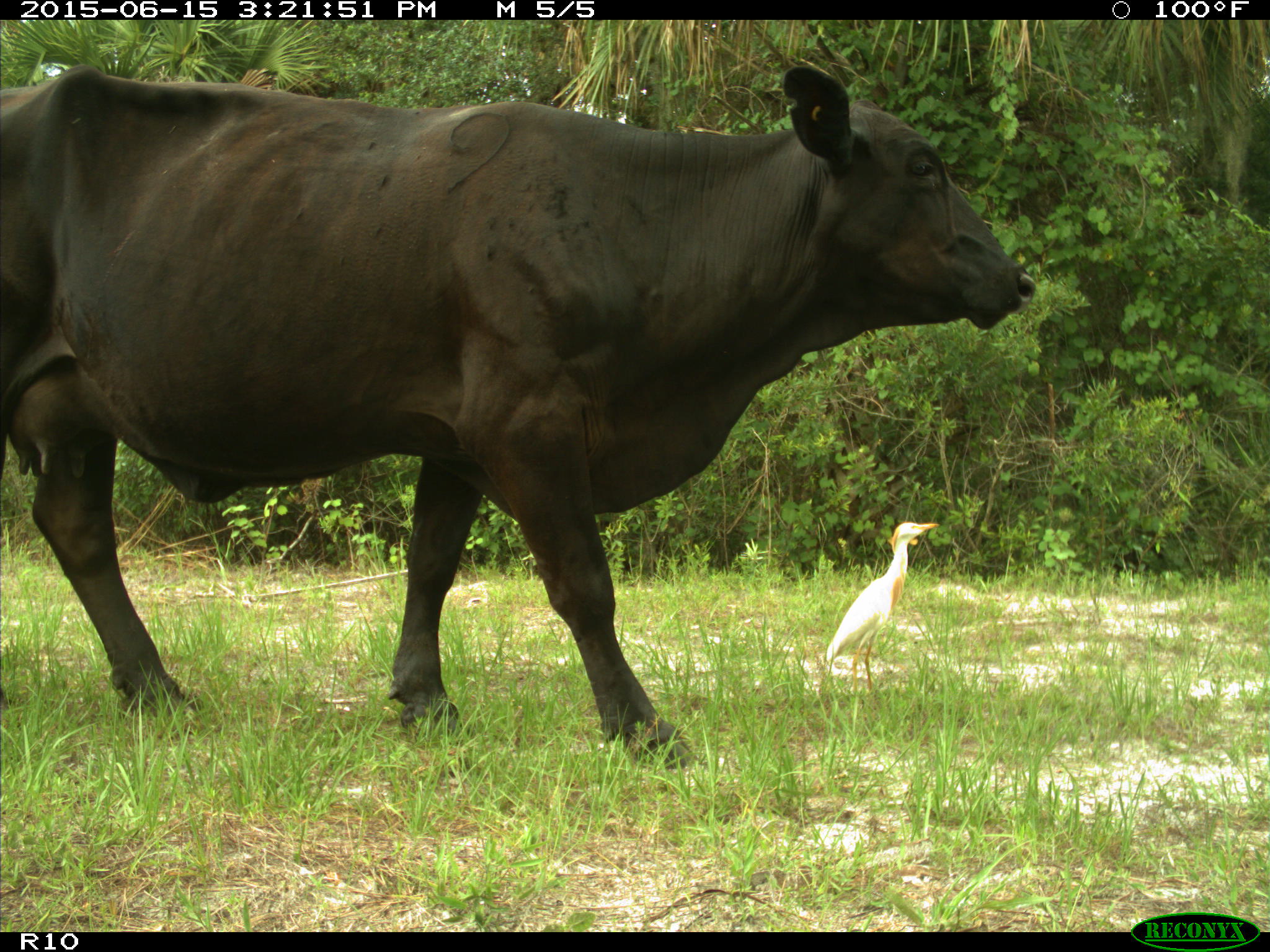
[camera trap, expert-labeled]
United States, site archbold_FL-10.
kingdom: Animalia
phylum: Chordata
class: Mammalia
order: Artiodactyla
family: Bovidae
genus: Bos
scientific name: Bos taurus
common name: domestic cow